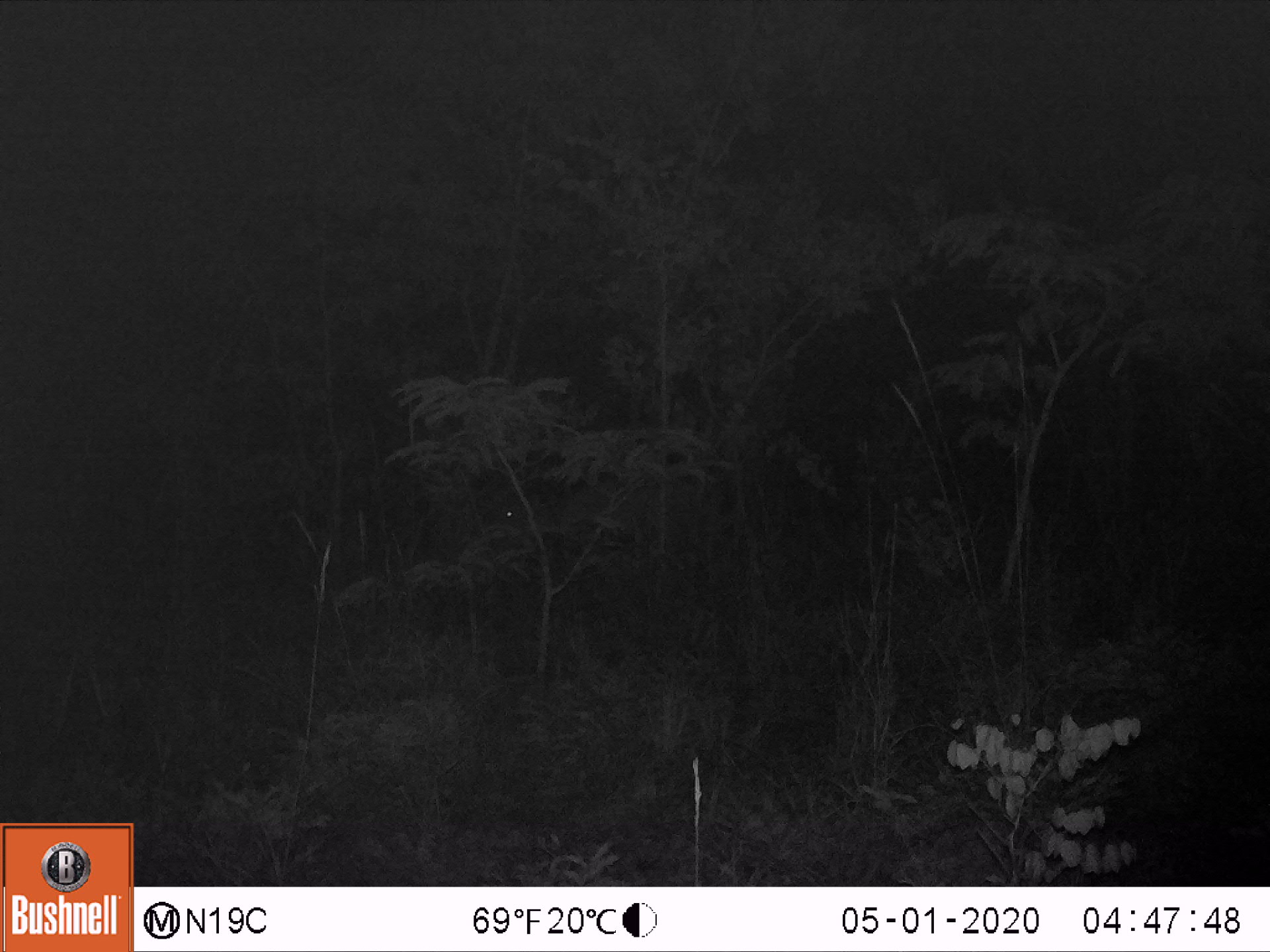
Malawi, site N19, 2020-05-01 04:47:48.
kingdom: Animalia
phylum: Chordata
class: Mammalia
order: Artiodactyla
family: Bovidae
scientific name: Antilopinae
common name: small antelope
Small antelope (Antilopinae), count 1.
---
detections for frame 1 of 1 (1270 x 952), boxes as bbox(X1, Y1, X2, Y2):
small antelope: bbox(478, 440, 721, 589)